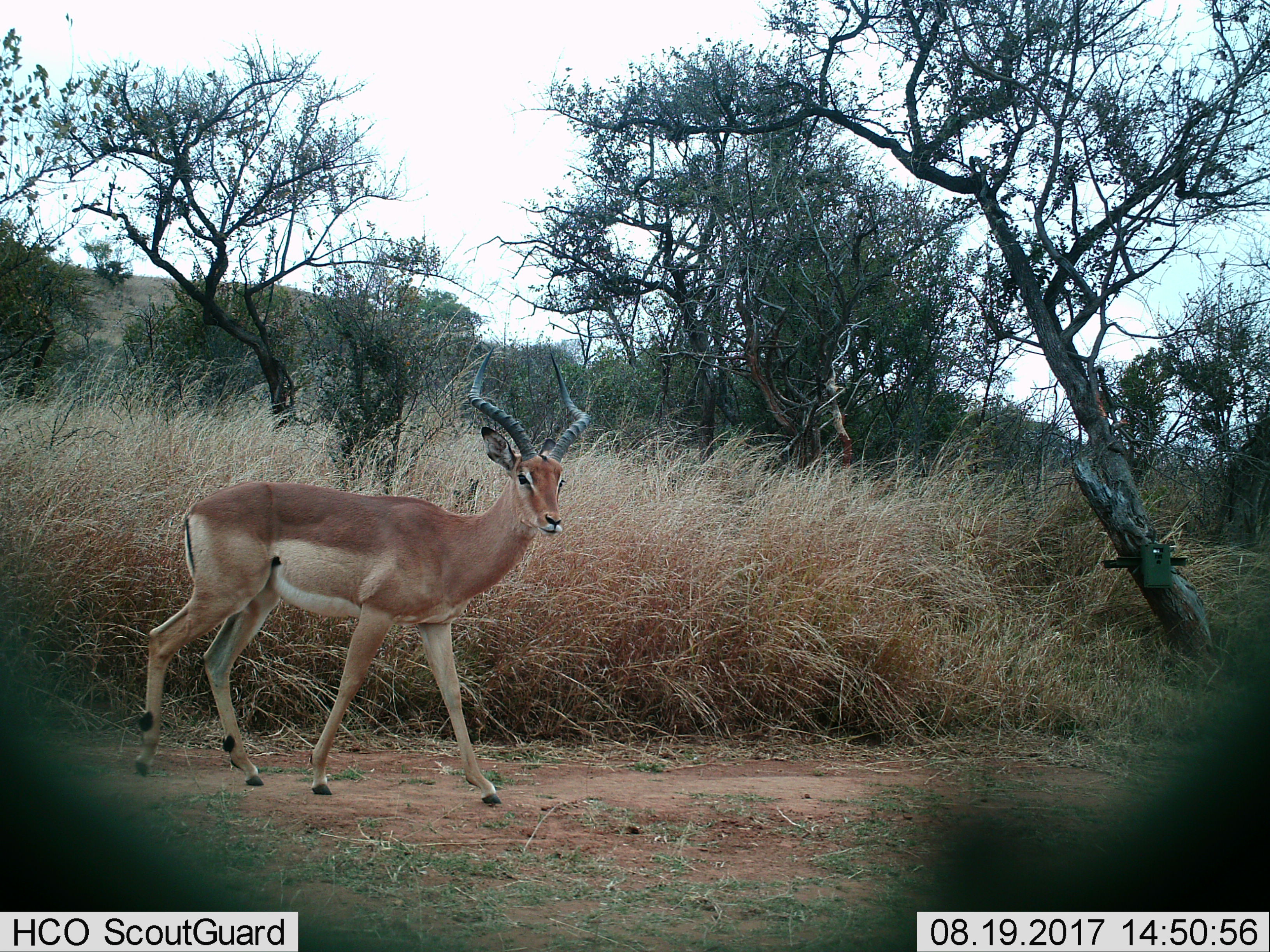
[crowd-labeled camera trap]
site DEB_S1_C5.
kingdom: Animalia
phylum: Chordata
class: Mammalia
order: Artiodactyla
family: Bovidae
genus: Aepyceros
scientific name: Aepyceros melampus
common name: impala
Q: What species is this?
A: Impala (Aepyceros melampus).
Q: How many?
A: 1.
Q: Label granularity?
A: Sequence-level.